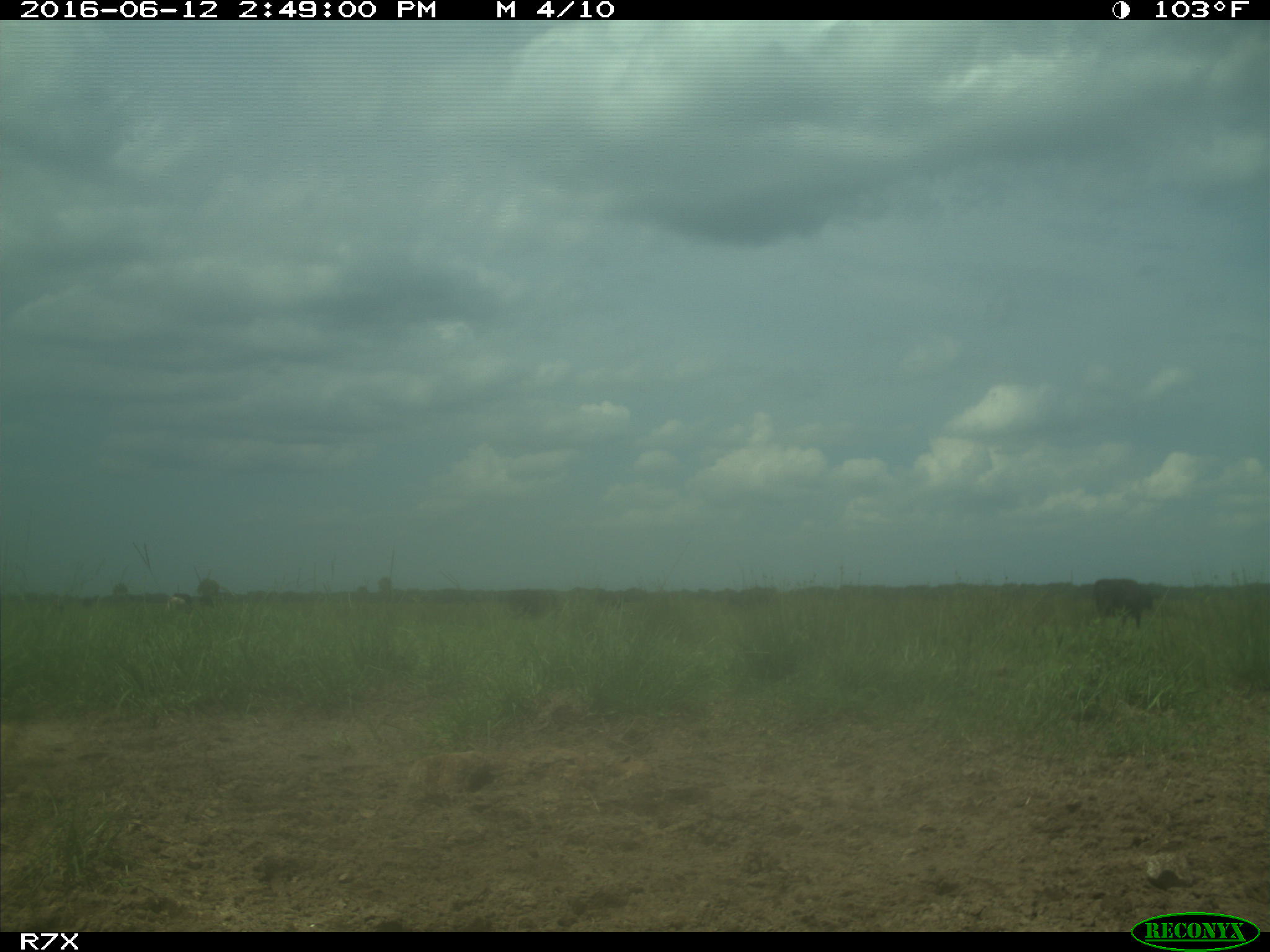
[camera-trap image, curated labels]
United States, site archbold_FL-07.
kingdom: Animalia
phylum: Chordata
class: Mammalia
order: Artiodactyla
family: Bovidae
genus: Bos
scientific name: Bos taurus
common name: domestic cow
Bos taurus (domestic cow).